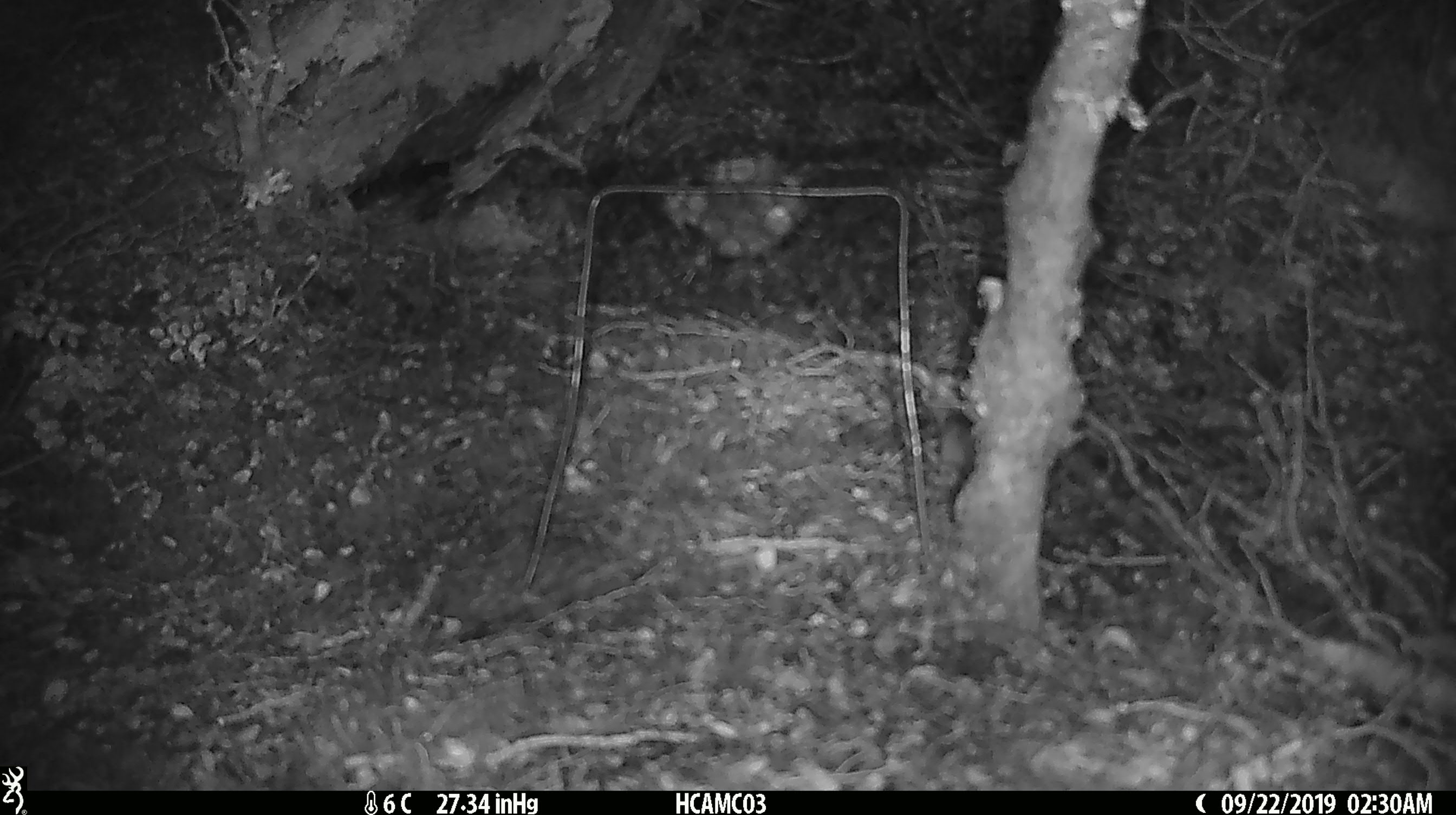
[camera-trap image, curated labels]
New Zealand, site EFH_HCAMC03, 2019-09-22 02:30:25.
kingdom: Animalia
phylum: Chordata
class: Mammalia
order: Rodentia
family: Muridae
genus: Mus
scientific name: Mus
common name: mouse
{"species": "mouse (Mus)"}